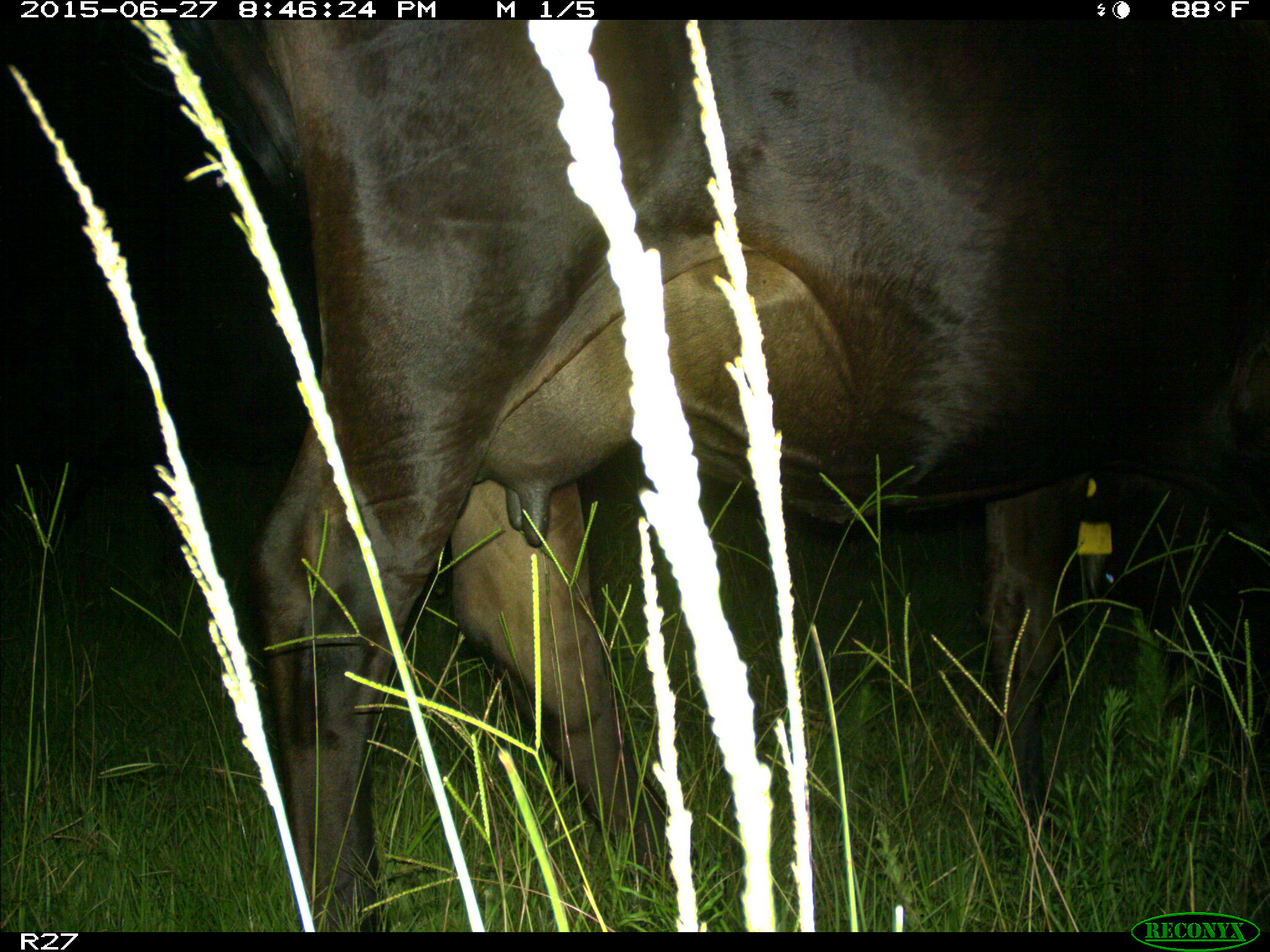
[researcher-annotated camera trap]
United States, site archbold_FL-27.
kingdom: Animalia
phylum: Chordata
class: Mammalia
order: Artiodactyla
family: Bovidae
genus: Bos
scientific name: Bos taurus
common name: domestic cow